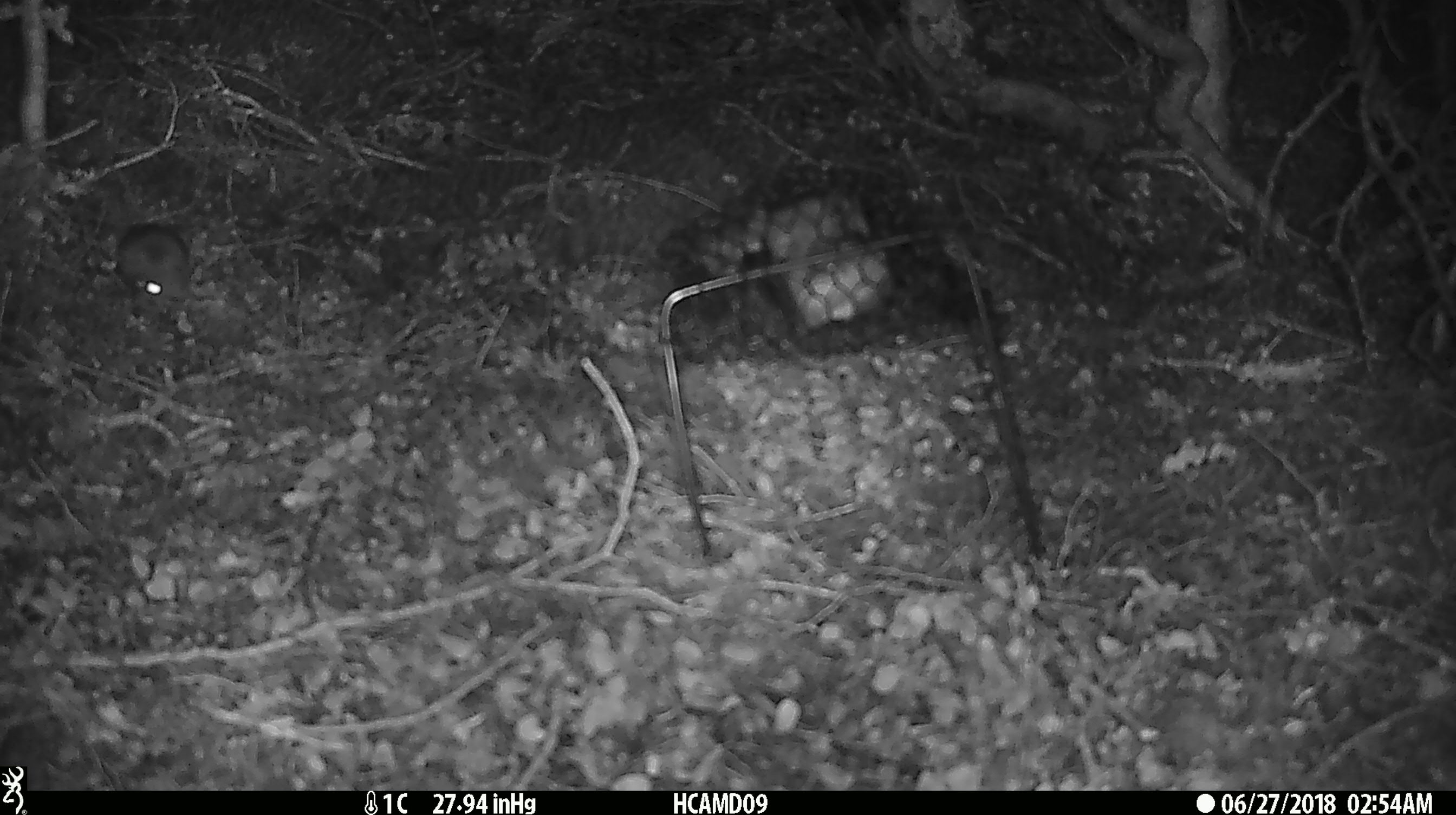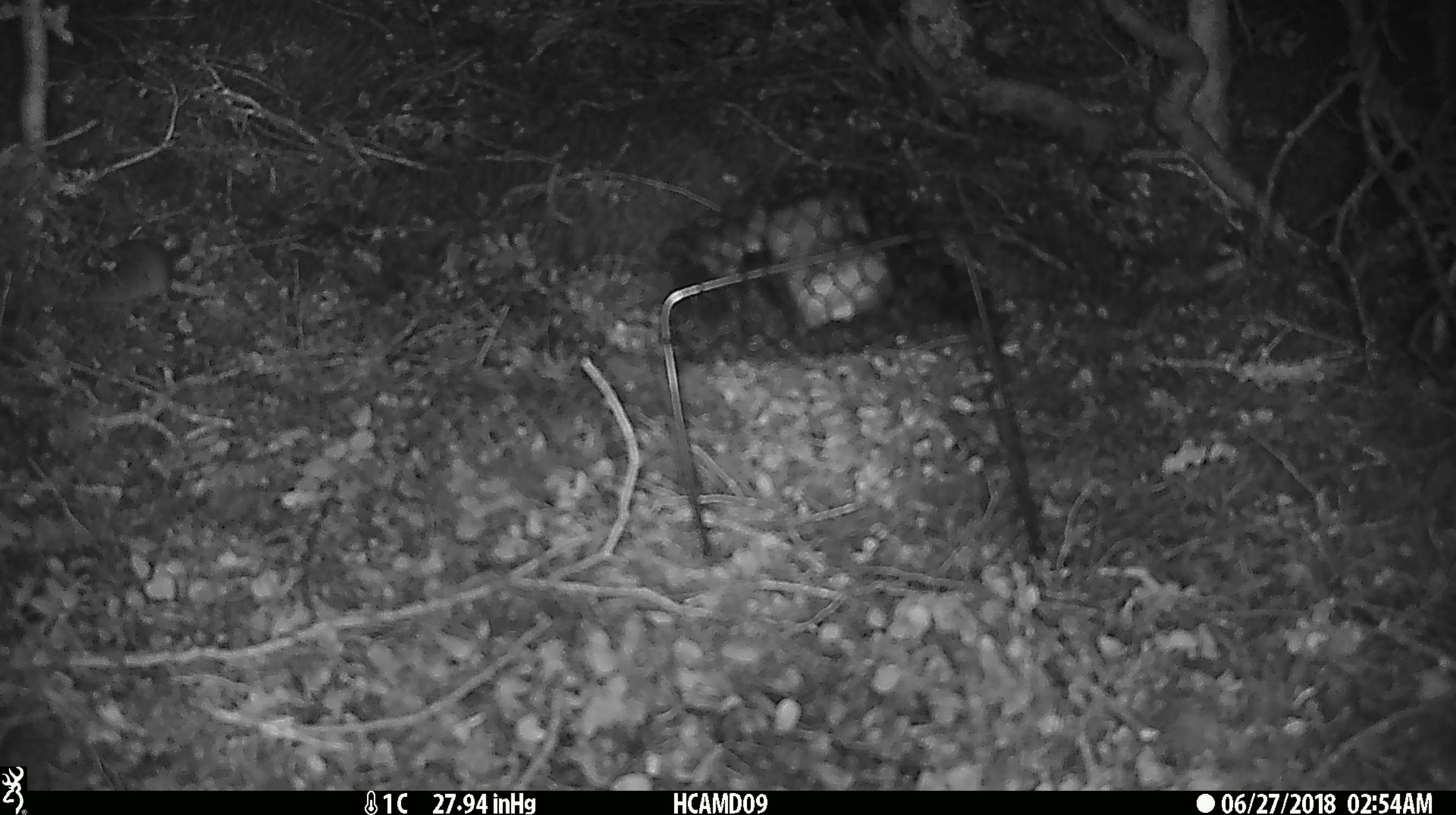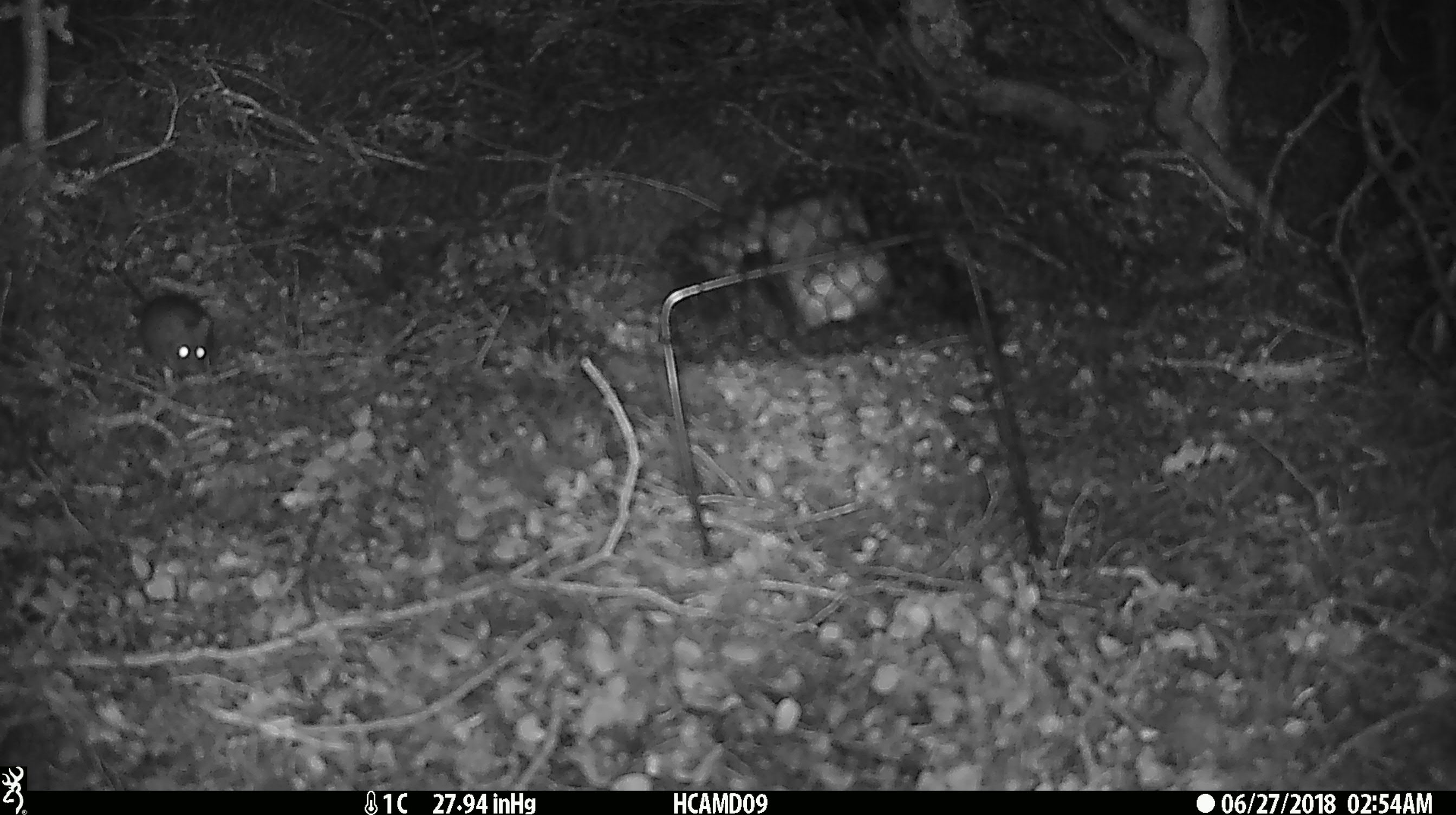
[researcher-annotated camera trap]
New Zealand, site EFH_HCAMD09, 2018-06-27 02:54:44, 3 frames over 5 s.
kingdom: Animalia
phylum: Chordata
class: Mammalia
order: Rodentia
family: Muridae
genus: Mus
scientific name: Mus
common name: mouse